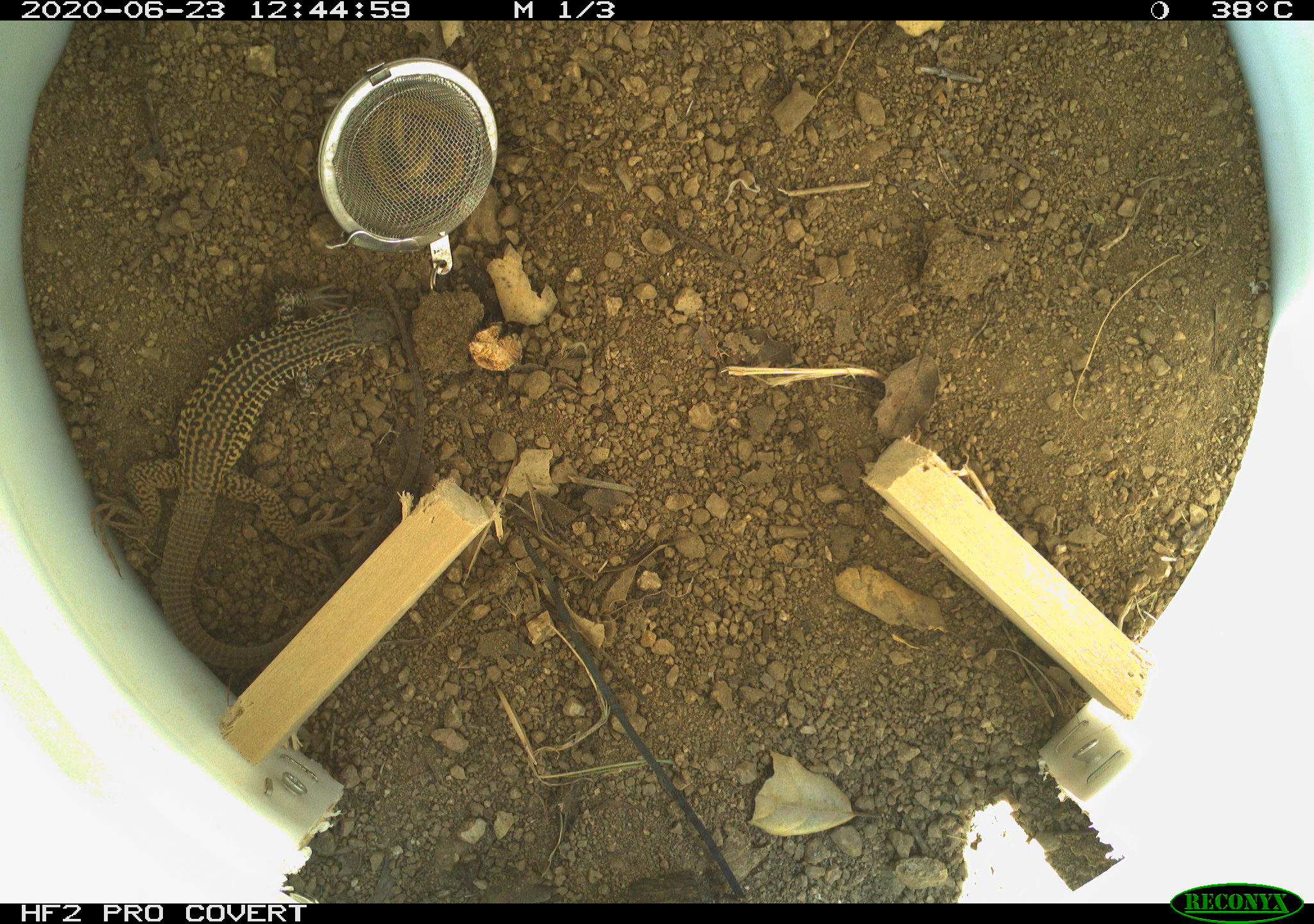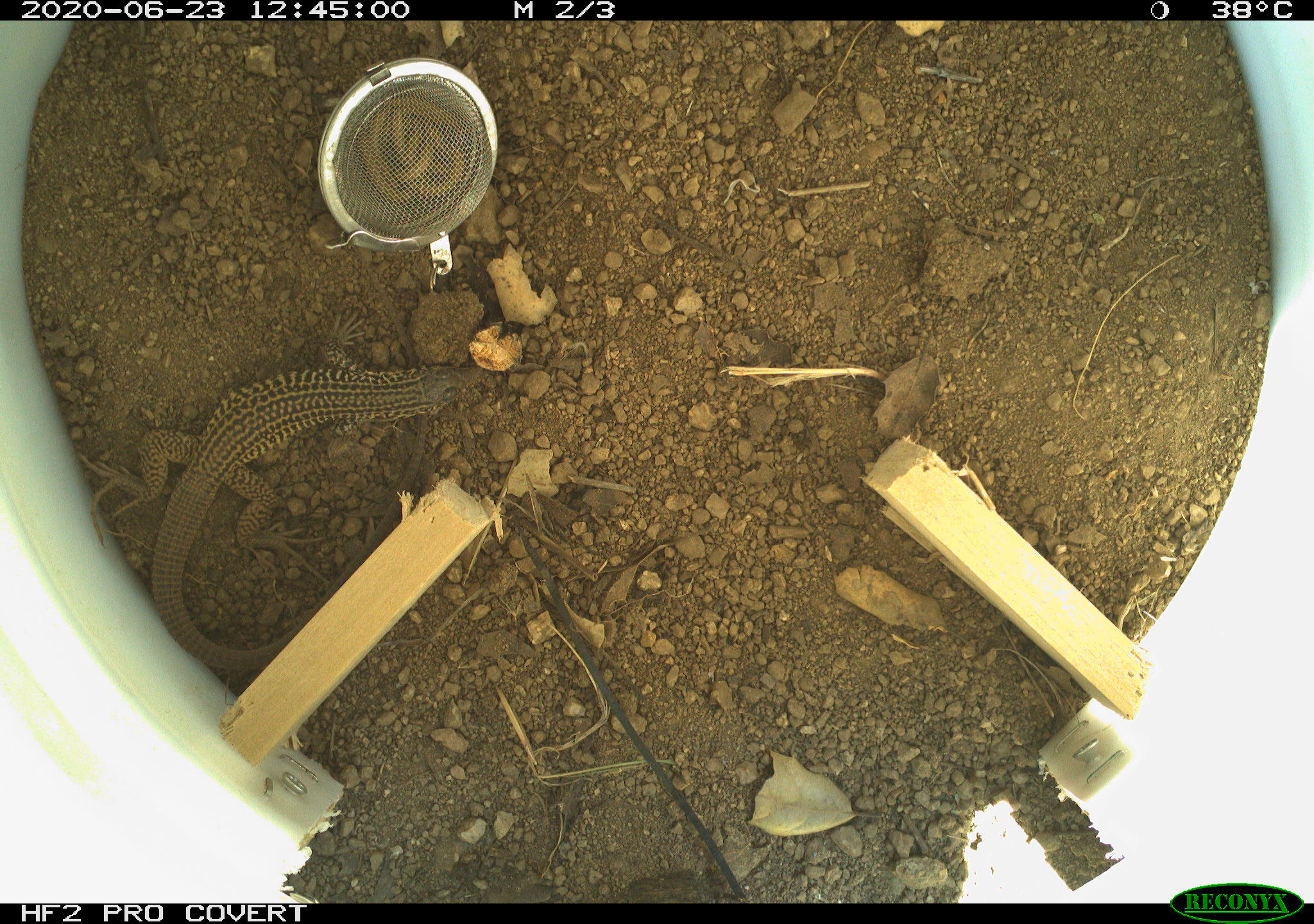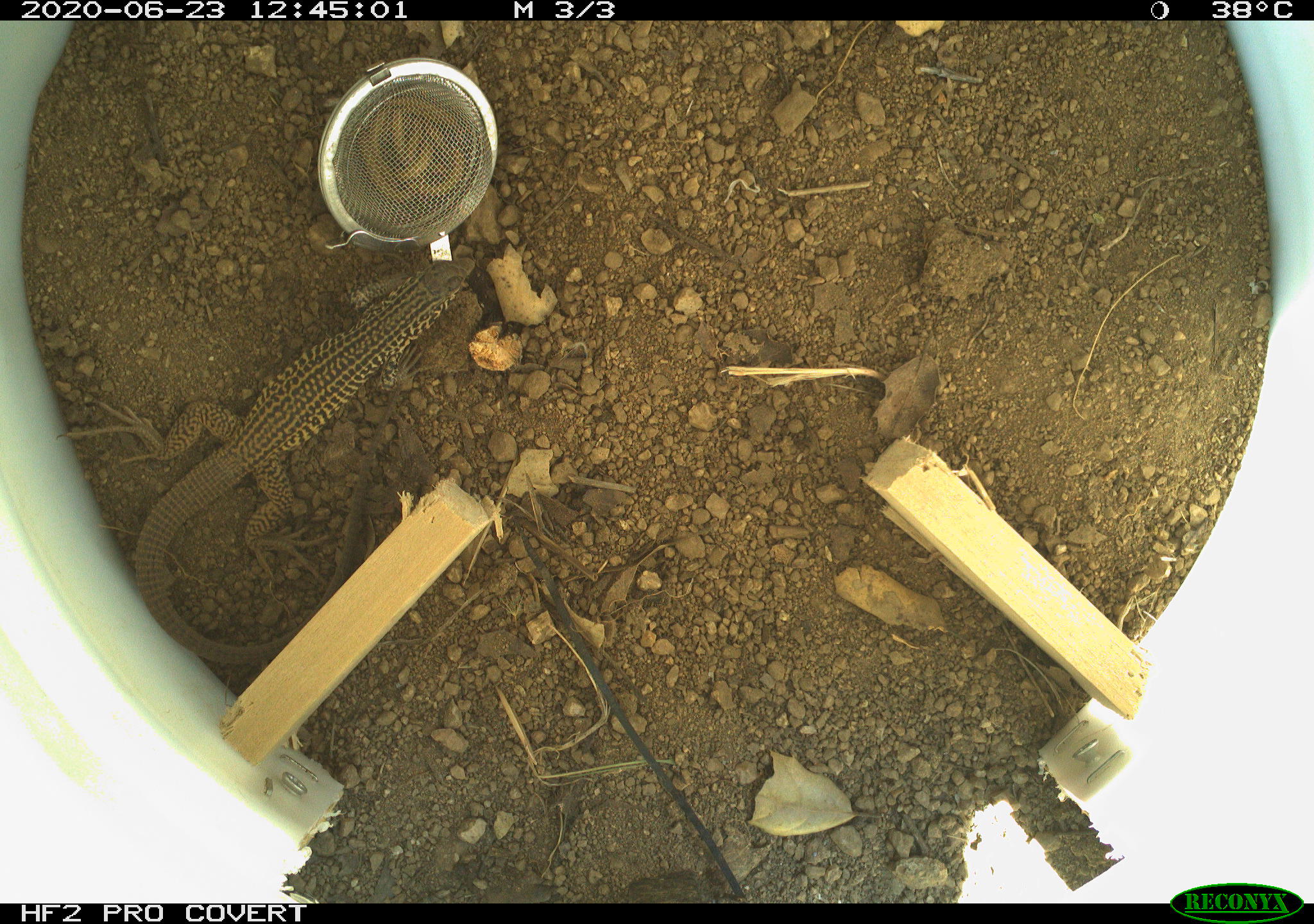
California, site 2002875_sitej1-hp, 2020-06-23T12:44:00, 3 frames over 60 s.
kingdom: Animalia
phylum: Chordata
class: Reptilia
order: Squamata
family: Teiidae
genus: Aspidoscelis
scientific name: Aspidoscelis tigris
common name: western whiptail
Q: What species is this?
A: Western whiptail (Aspidoscelis tigris).